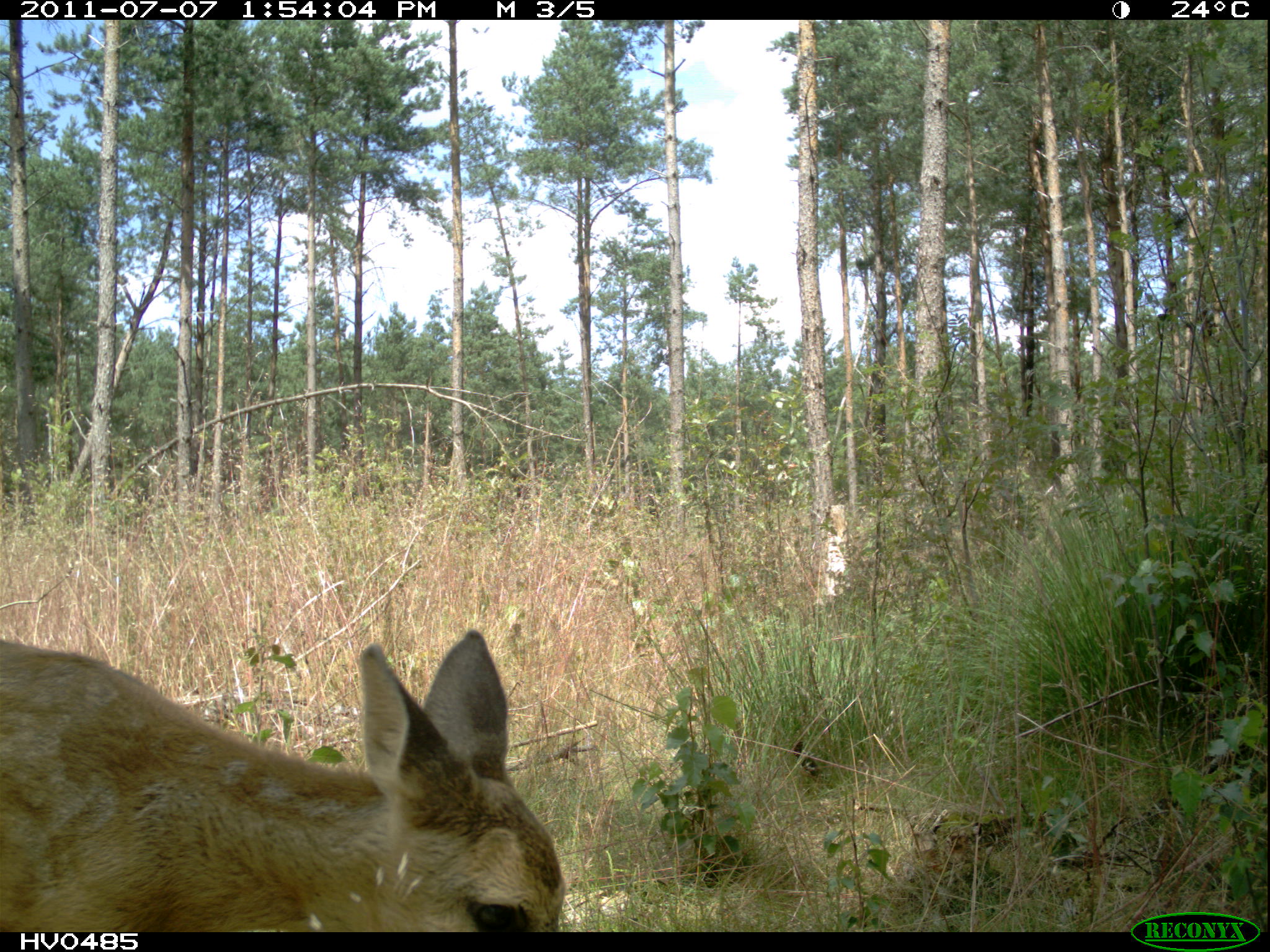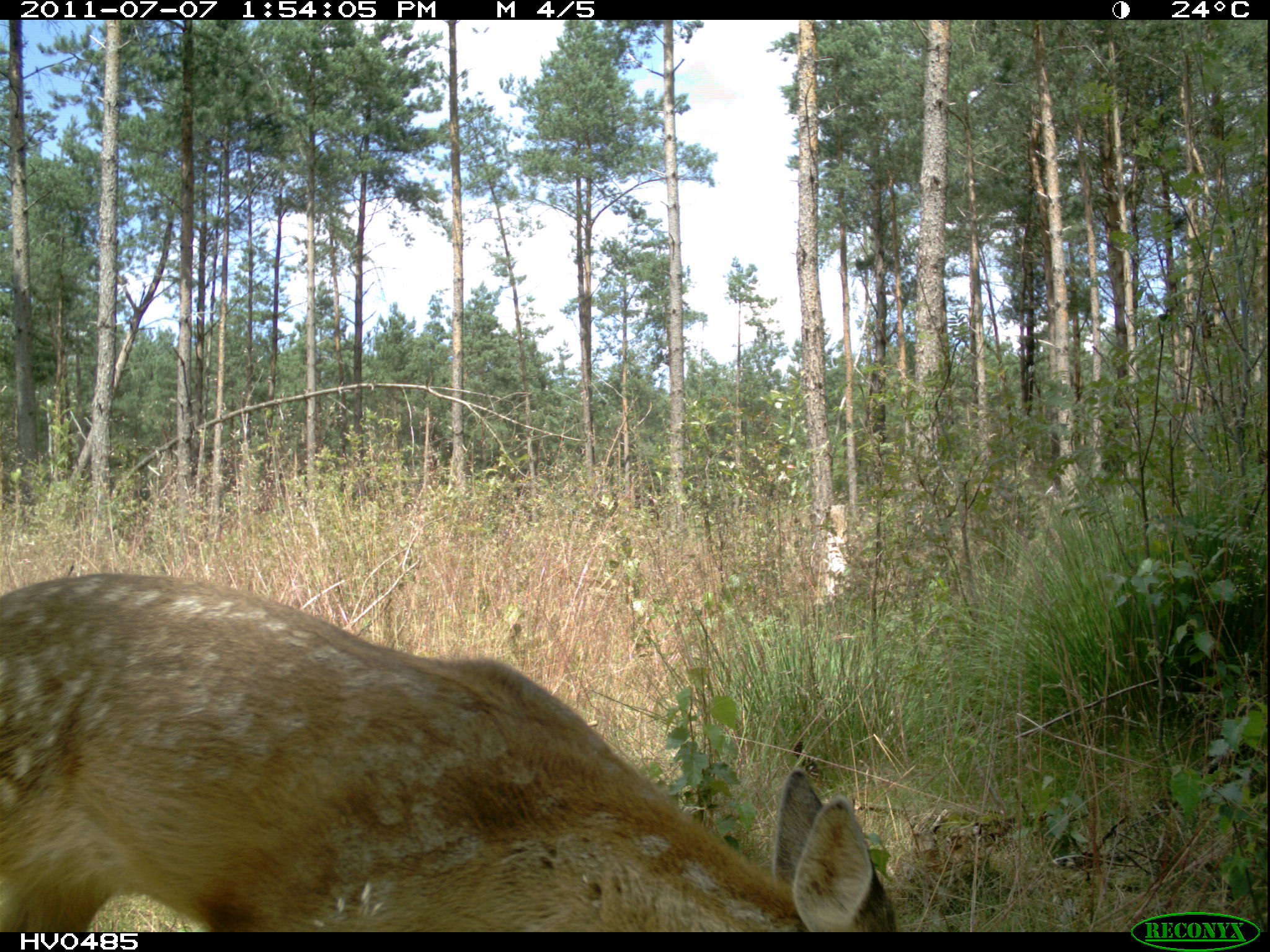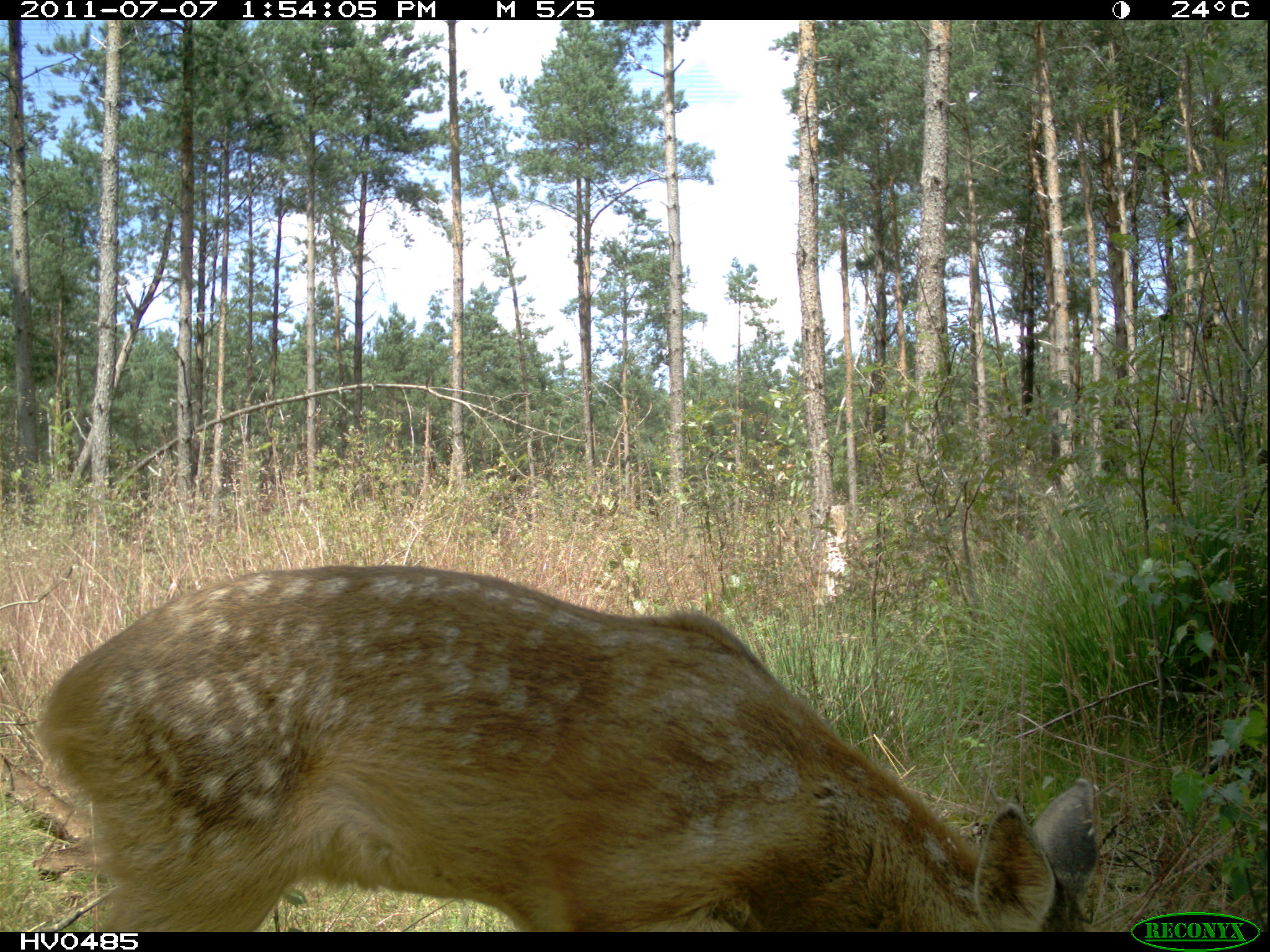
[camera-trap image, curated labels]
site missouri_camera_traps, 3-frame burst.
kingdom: Animalia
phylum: Chordata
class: Mammalia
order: Artiodactyla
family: Cervidae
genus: Capreolus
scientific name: Capreolus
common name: roe deer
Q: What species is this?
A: Roe deer (Capreolus).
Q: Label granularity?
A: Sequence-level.